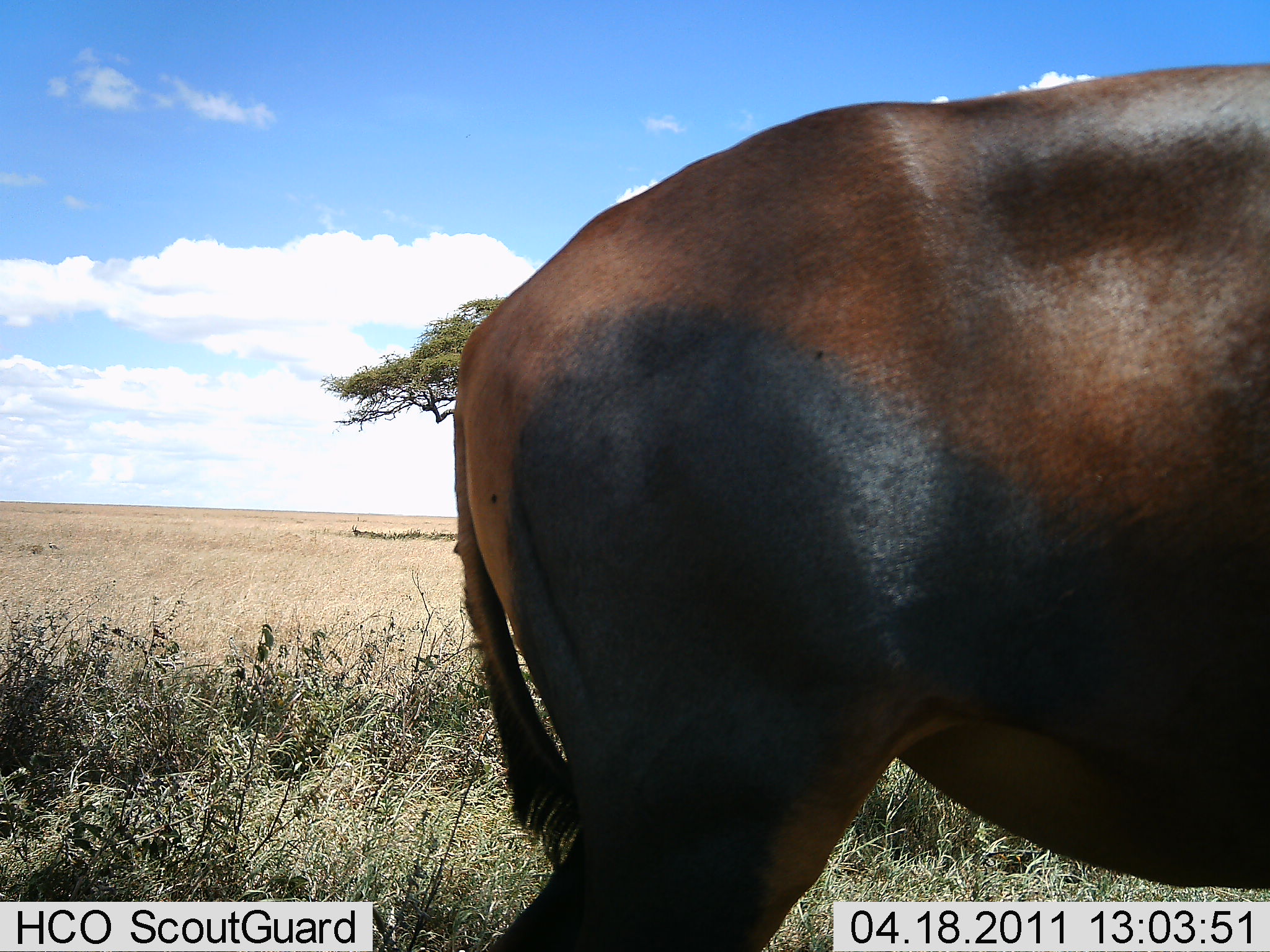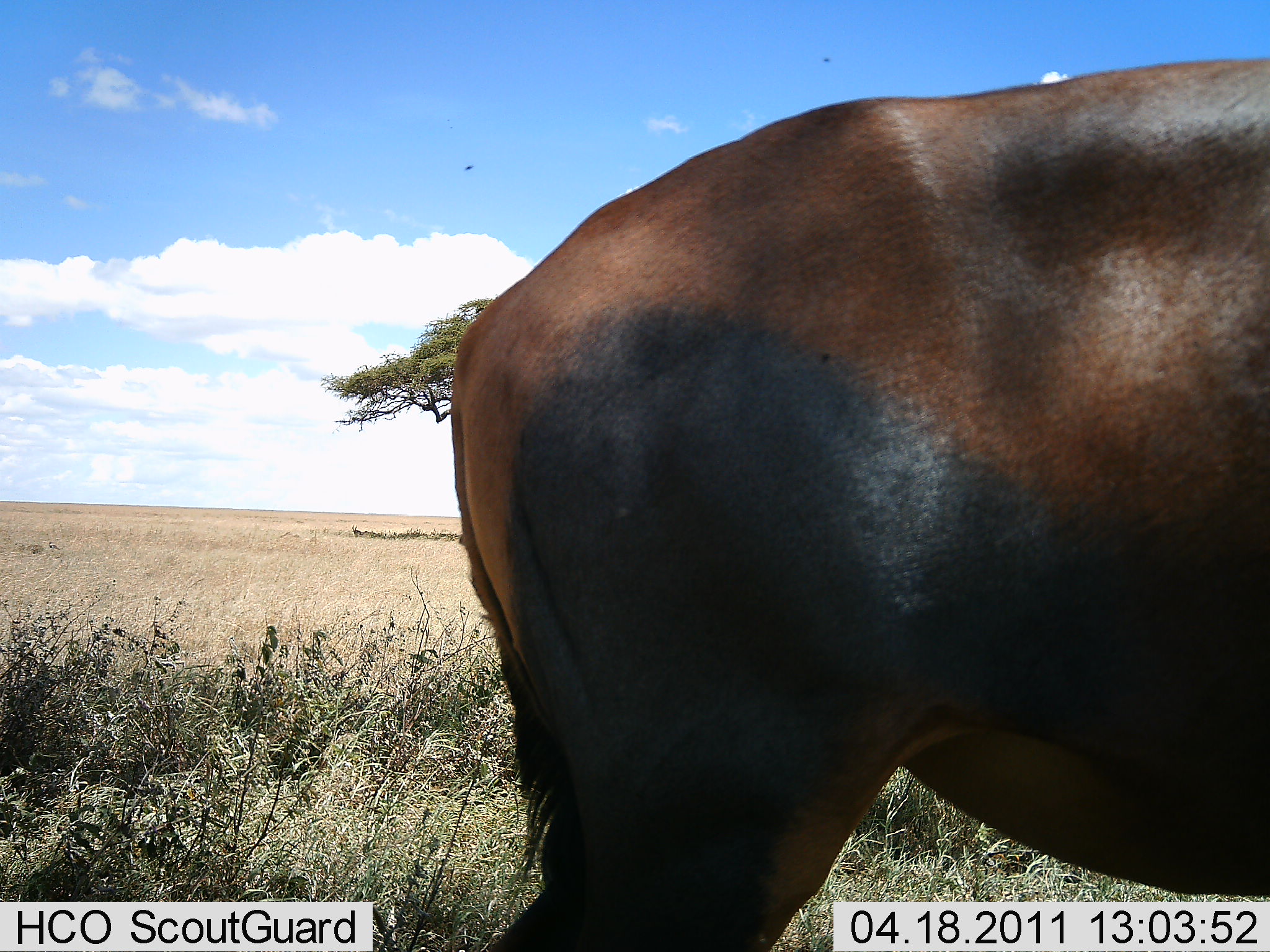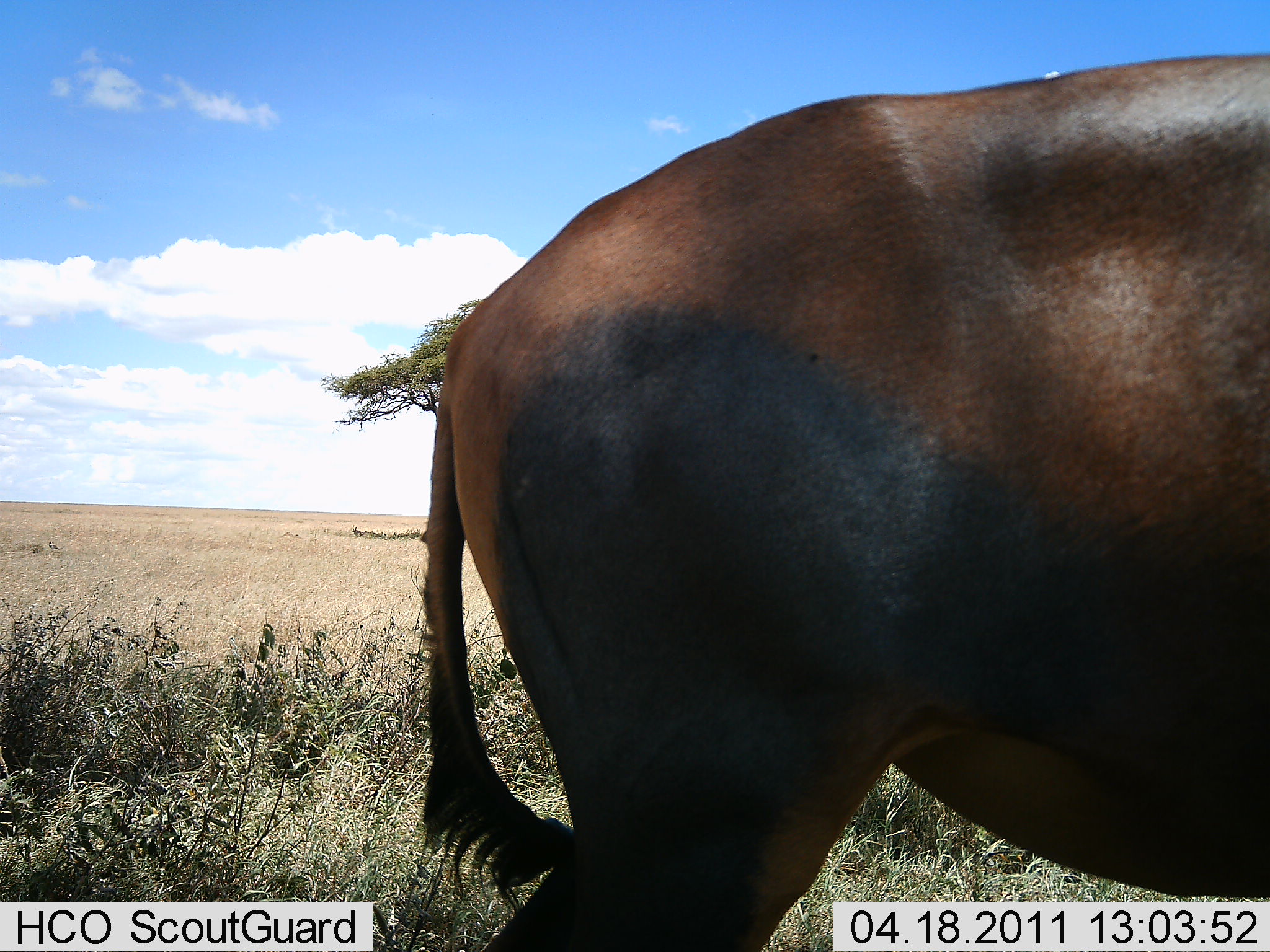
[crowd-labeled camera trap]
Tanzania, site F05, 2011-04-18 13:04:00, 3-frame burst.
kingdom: Animalia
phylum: Chordata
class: Mammalia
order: Artiodactyla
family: Bovidae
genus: Damaliscus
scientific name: Damaliscus lunatus jimela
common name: topi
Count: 1.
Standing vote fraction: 100%.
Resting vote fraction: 0%.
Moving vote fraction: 0%.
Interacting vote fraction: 0%.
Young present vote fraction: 0%.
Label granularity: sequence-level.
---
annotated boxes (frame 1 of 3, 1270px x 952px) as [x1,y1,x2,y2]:
animal: [451,62,1270,952]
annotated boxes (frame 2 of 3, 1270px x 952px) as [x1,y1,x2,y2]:
animal: [451,62,1270,952]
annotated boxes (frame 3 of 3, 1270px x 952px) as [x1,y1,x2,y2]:
animal: [419,52,1270,952]